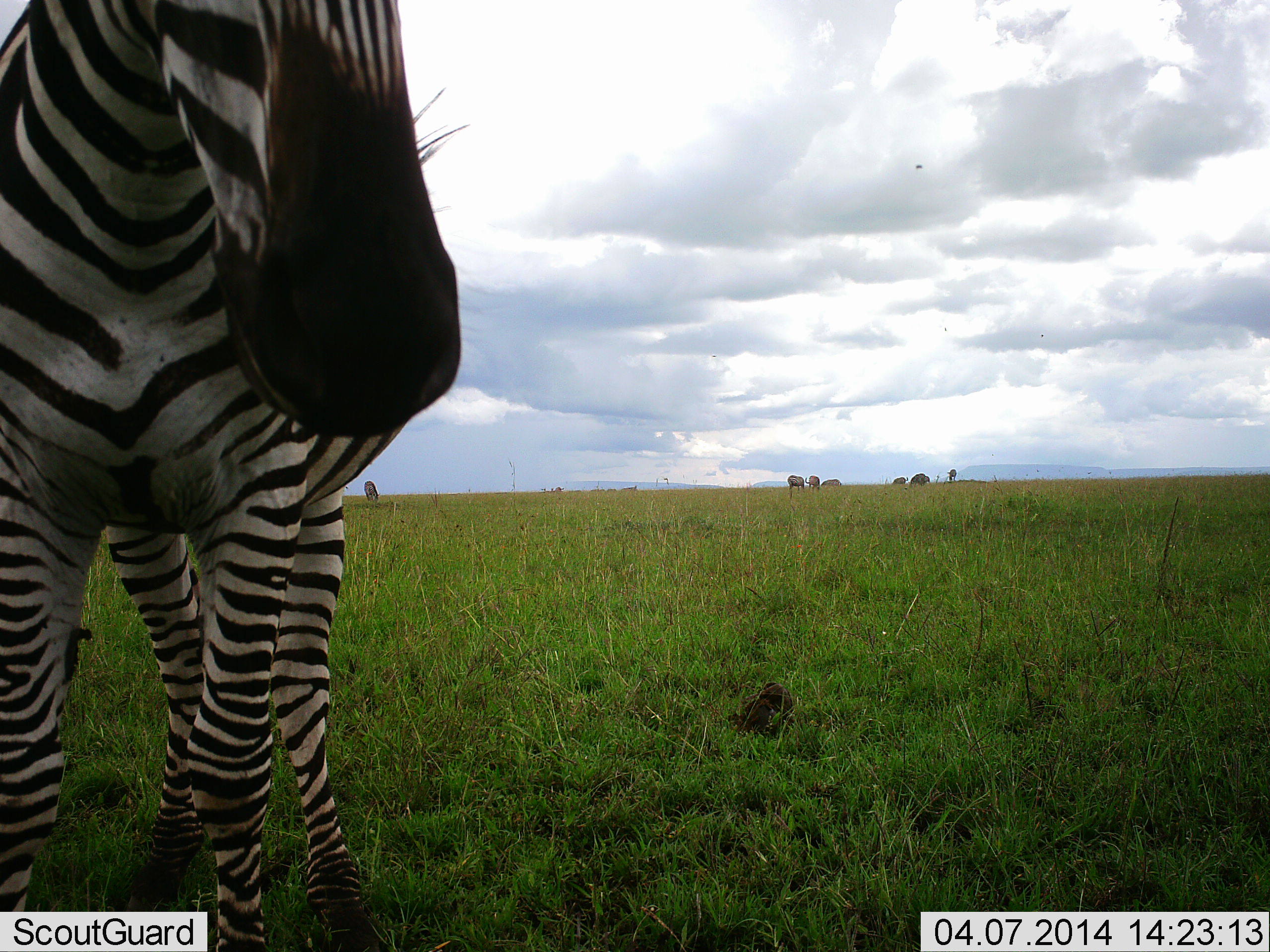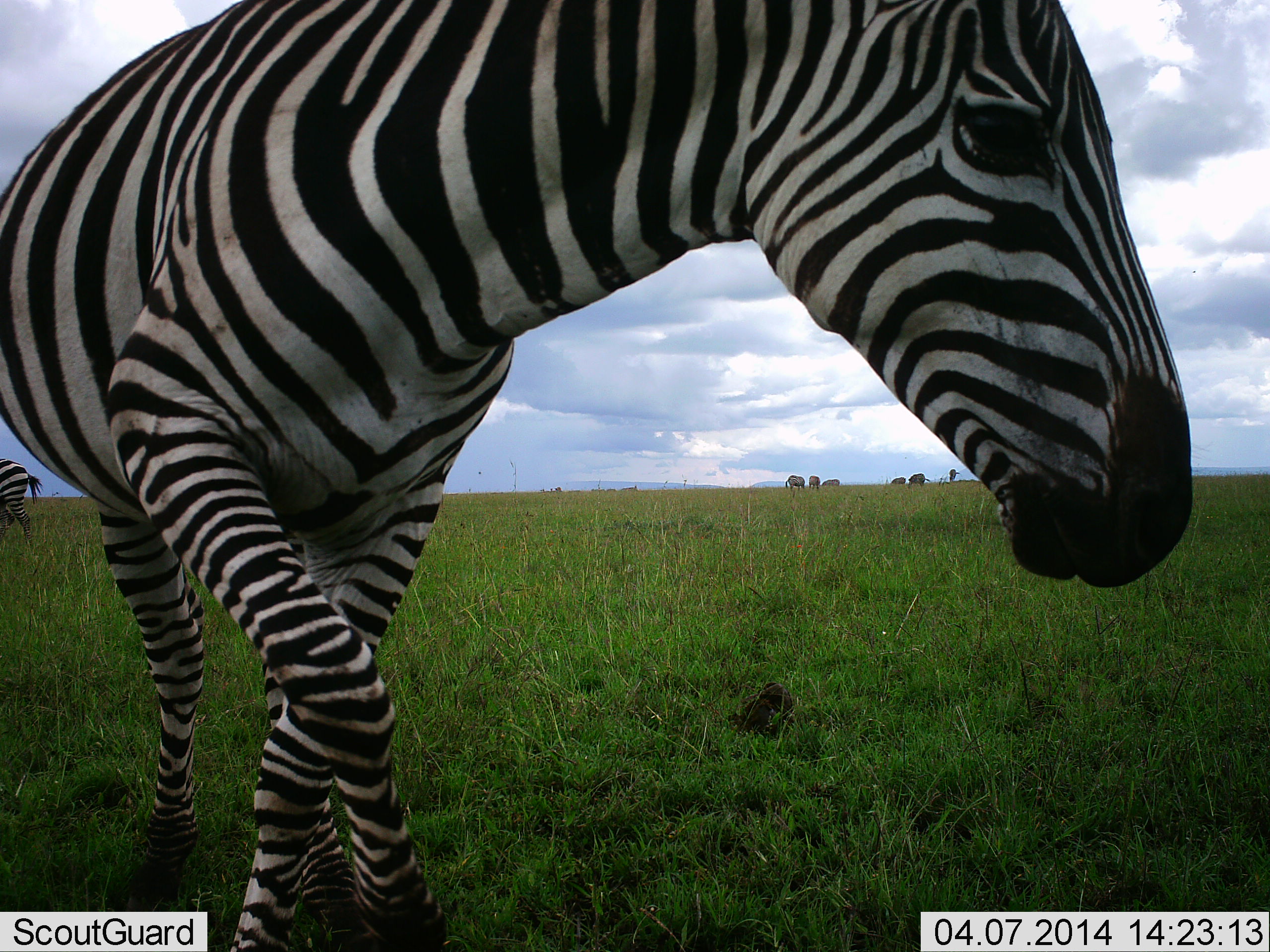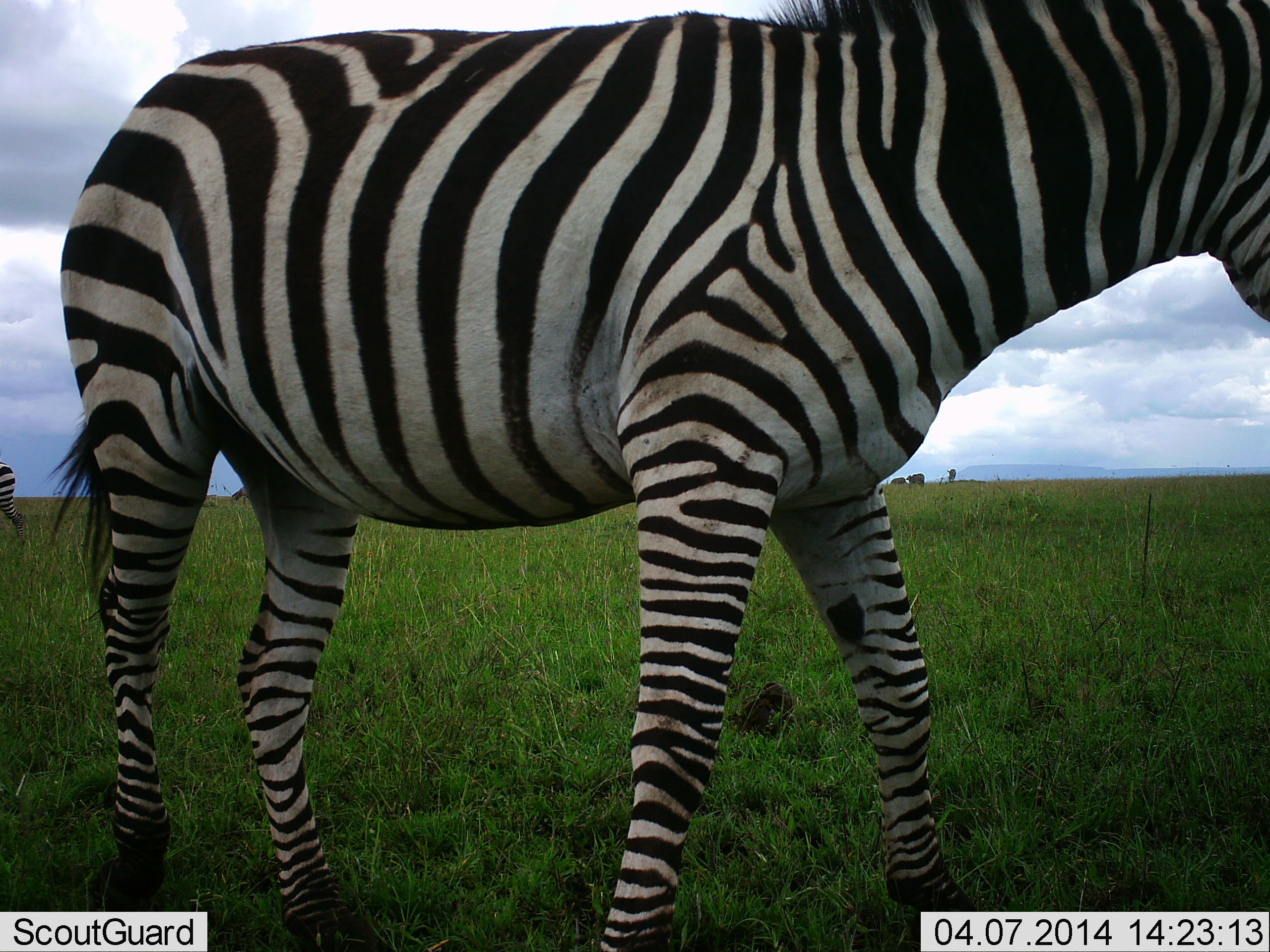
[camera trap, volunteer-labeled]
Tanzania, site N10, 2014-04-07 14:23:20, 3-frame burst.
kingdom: Animalia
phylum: Chordata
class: Mammalia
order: Perissodactyla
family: Equidae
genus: Equus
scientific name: Equus quagga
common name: plains zebra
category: zebra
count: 2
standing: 45%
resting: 0%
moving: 73%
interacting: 9%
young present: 0%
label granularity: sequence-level